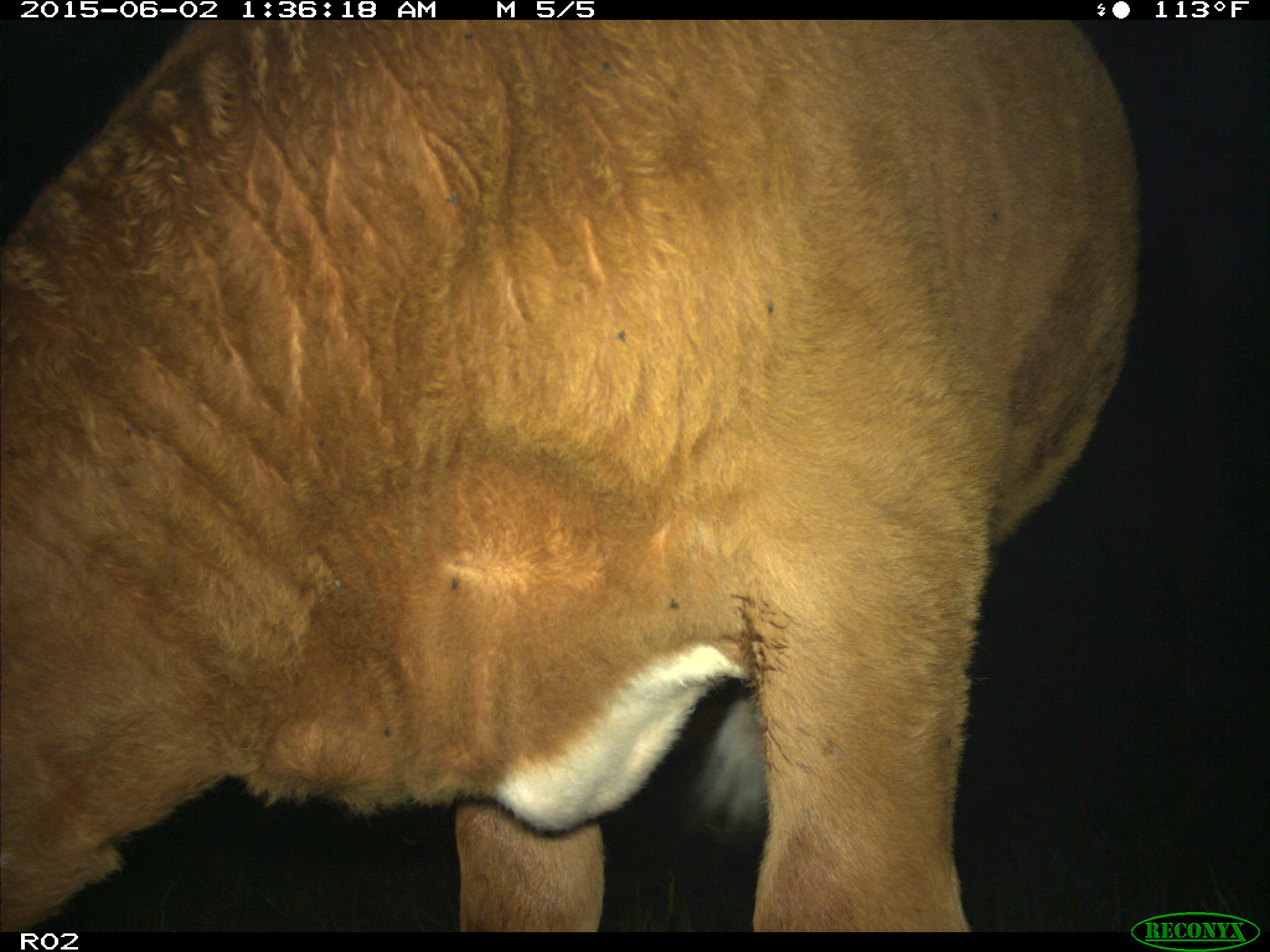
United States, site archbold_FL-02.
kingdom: Animalia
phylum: Chordata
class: Mammalia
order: Artiodactyla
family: Bovidae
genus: Bos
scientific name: Bos taurus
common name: domestic cow